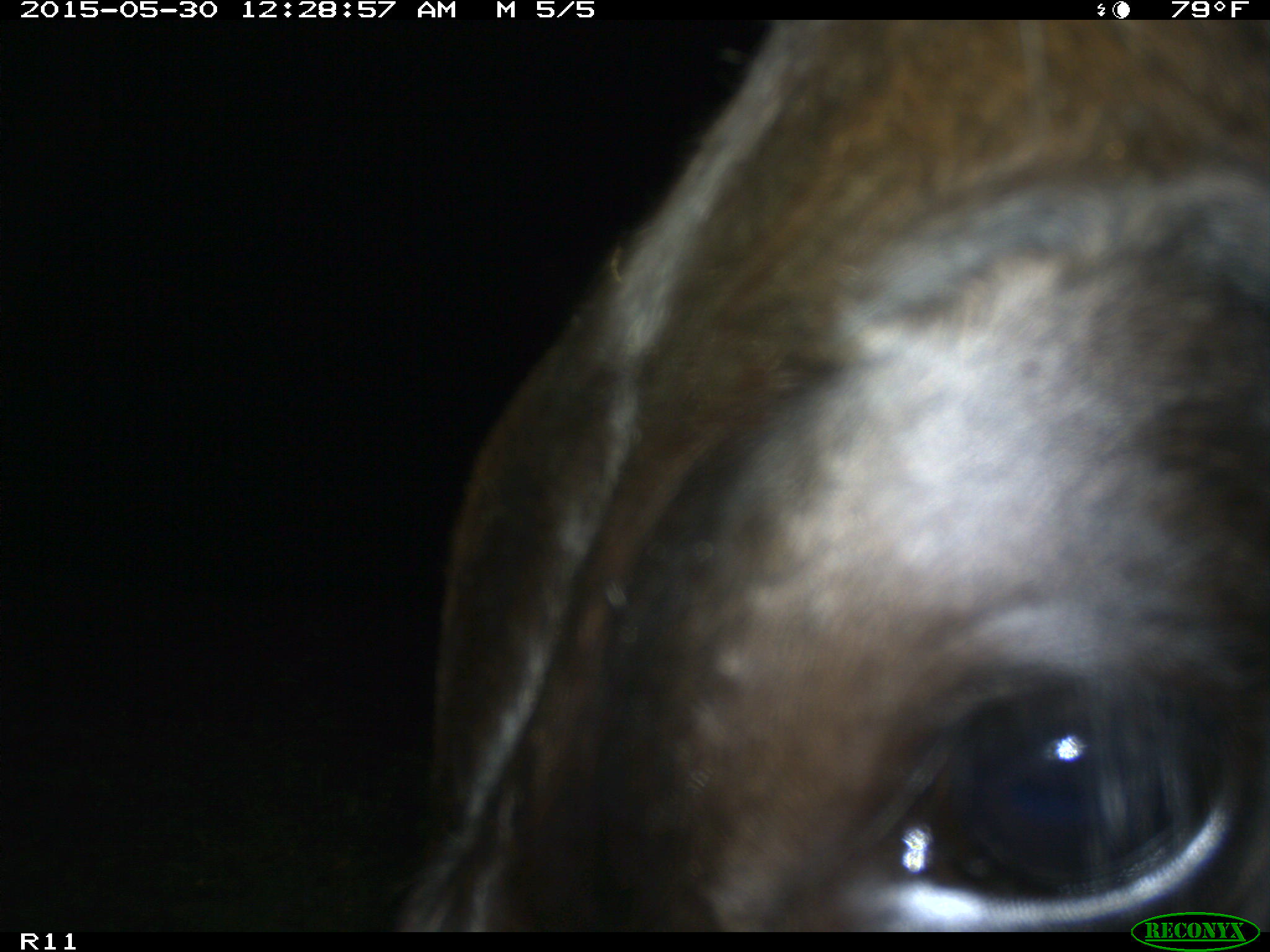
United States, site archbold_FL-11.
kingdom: Animalia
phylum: Chordata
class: Mammalia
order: Artiodactyla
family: Bovidae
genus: Bos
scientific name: Bos taurus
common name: domestic cow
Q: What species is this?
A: Bos taurus (domestic cow).